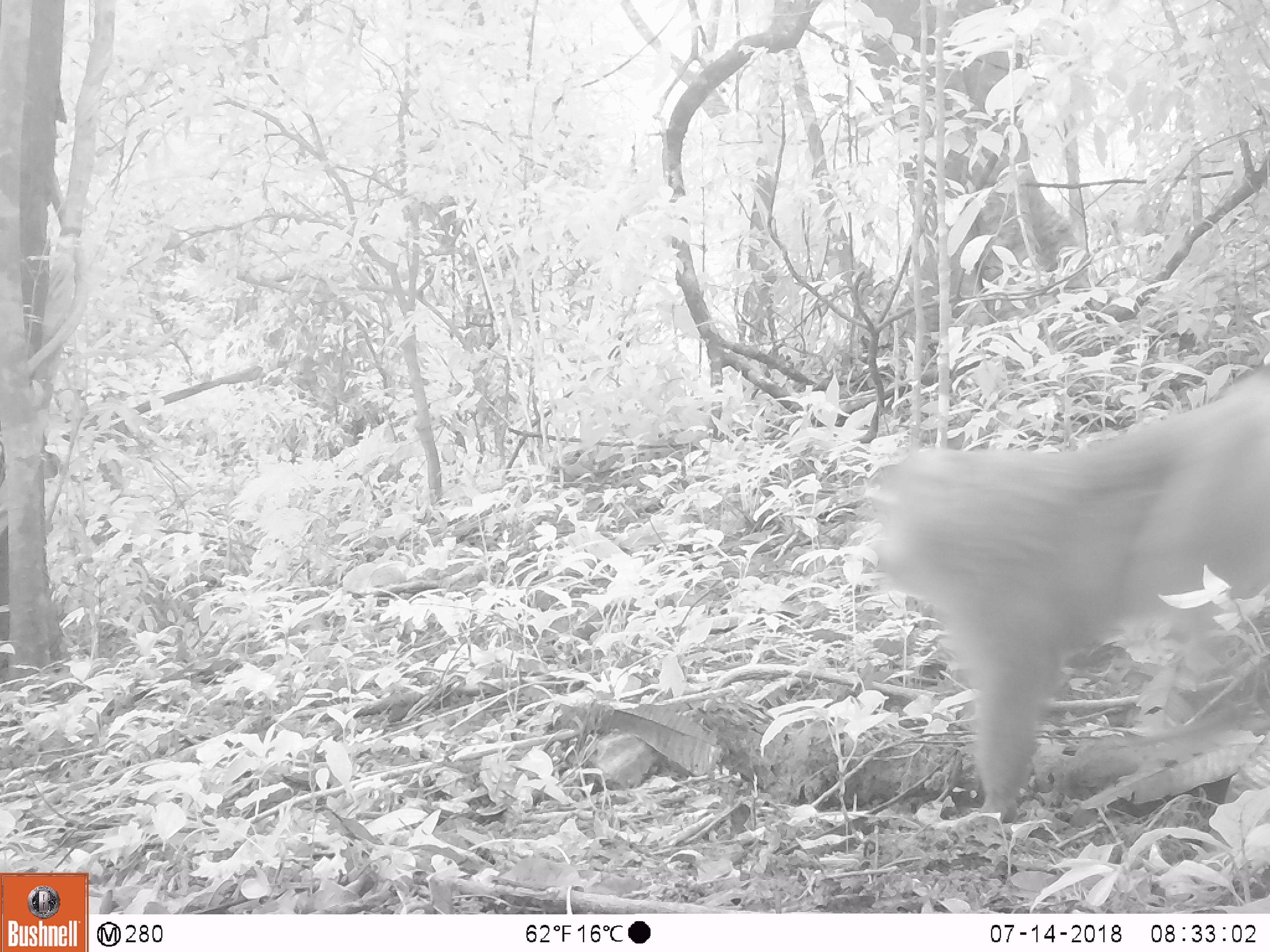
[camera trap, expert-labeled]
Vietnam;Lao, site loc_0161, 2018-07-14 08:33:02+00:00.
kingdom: Animalia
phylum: Chordata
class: Mammalia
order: Primates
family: Cercopithecidae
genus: Macaca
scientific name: Macaca nemestrina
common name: pig-tailed macaque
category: pig tailed macaque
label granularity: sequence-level